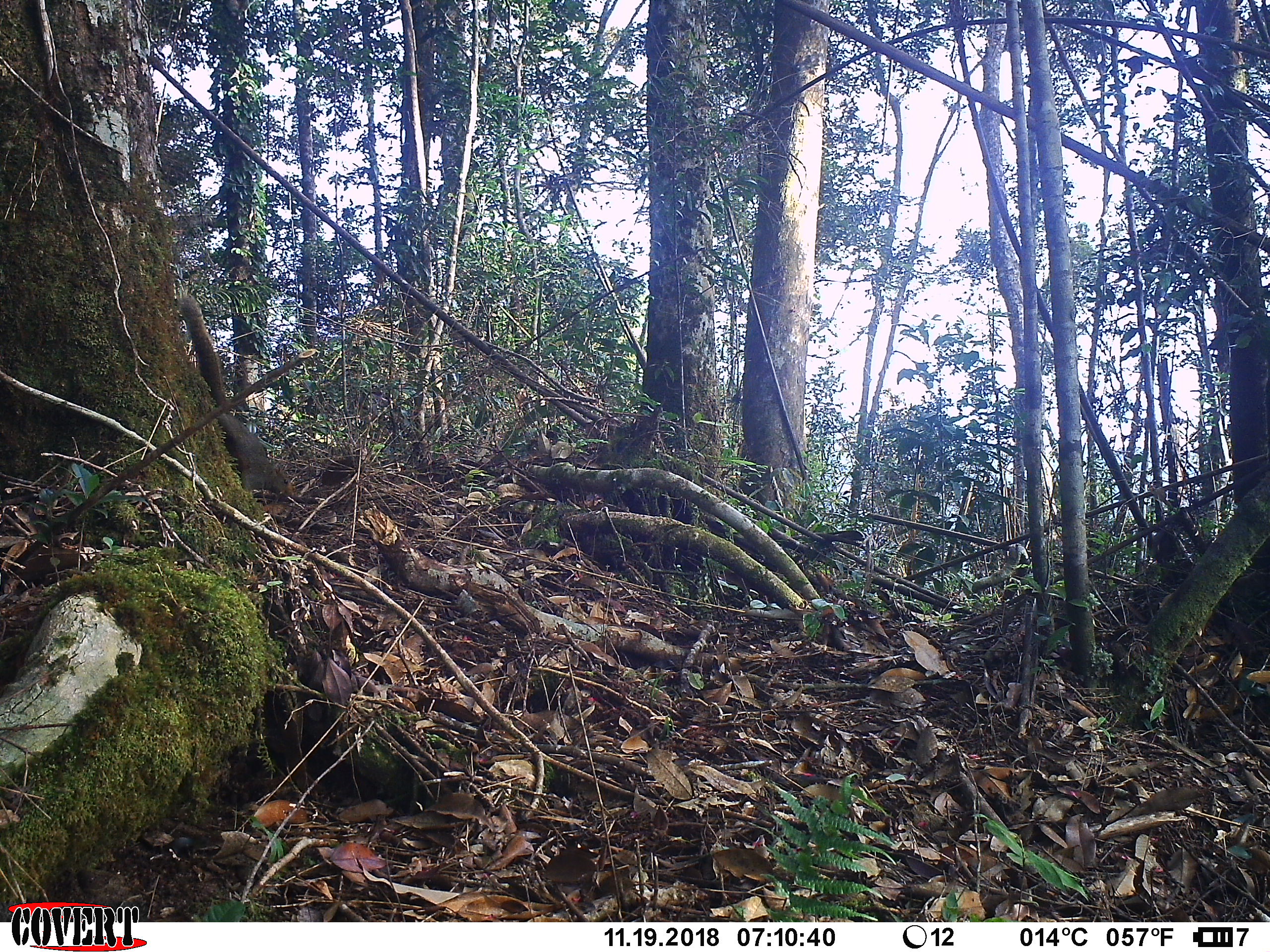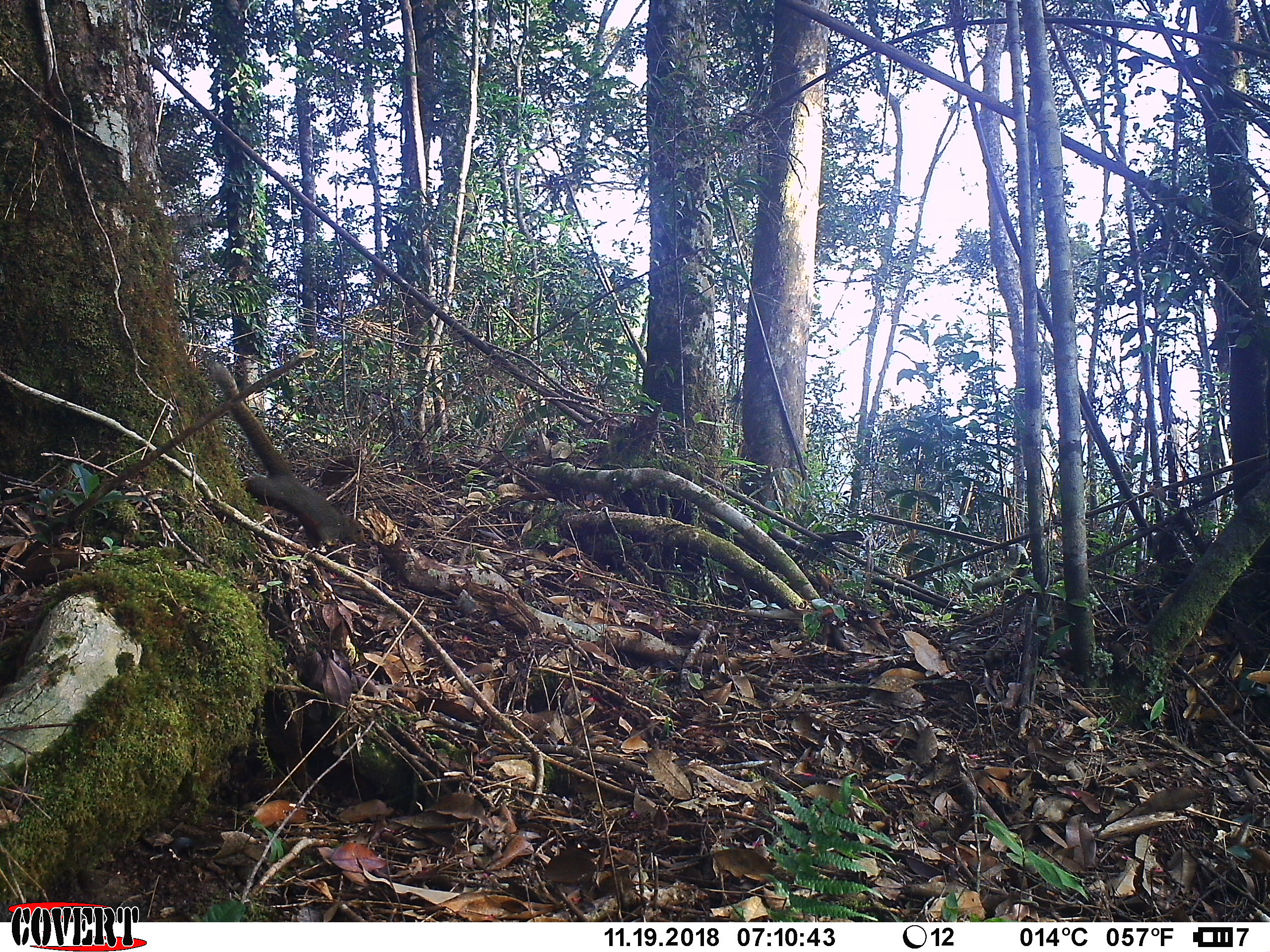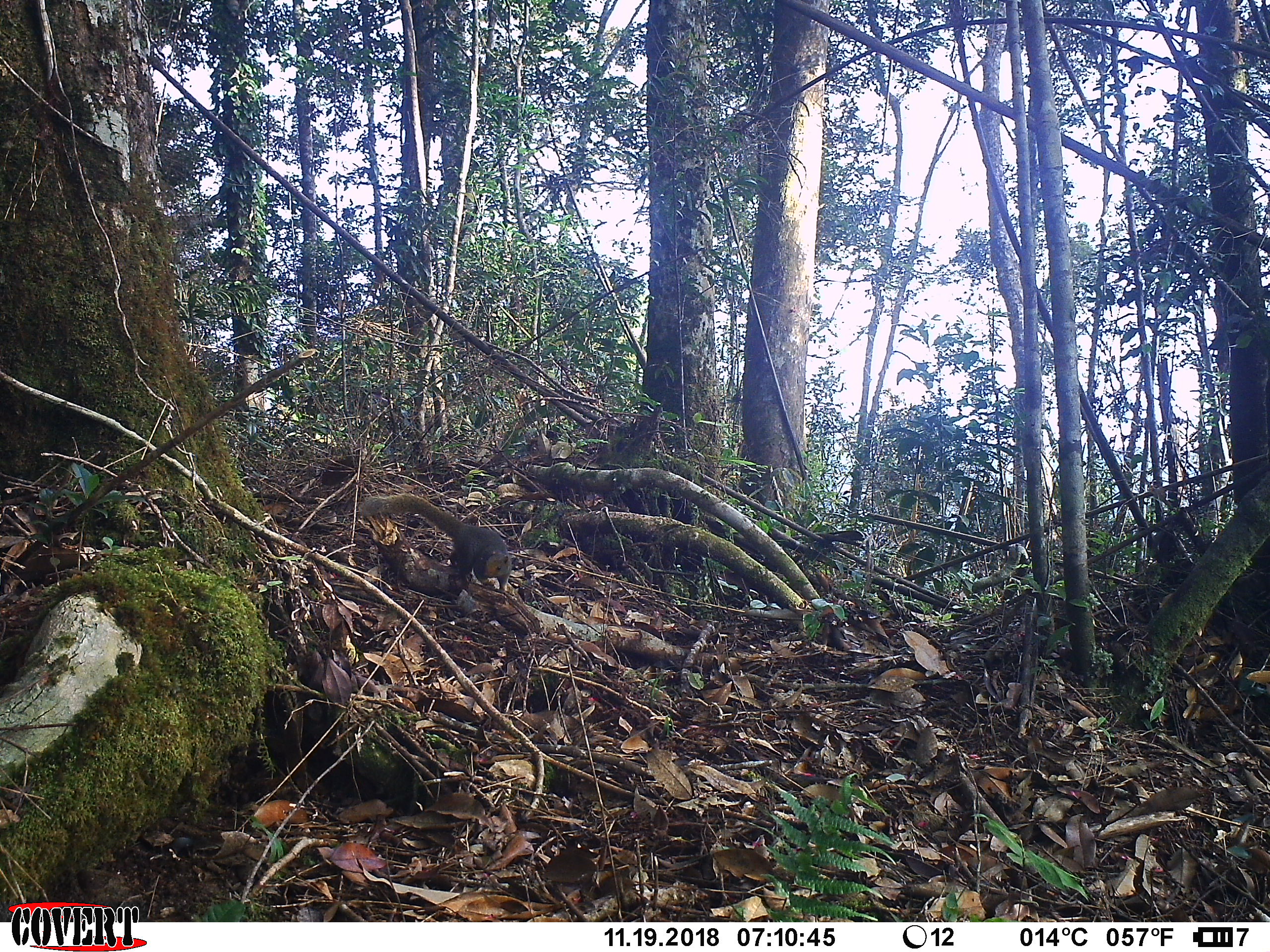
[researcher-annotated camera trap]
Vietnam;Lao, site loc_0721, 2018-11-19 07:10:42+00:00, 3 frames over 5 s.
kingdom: Animalia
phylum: Chordata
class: Mammalia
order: Rodentia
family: Sciuridae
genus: Callosciurus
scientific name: Callosciurus erythraeus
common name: pallas's squirrel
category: pallass squirrel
Pallass squirrel (pallas's squirrel) (Callosciurus erythraeus). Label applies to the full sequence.